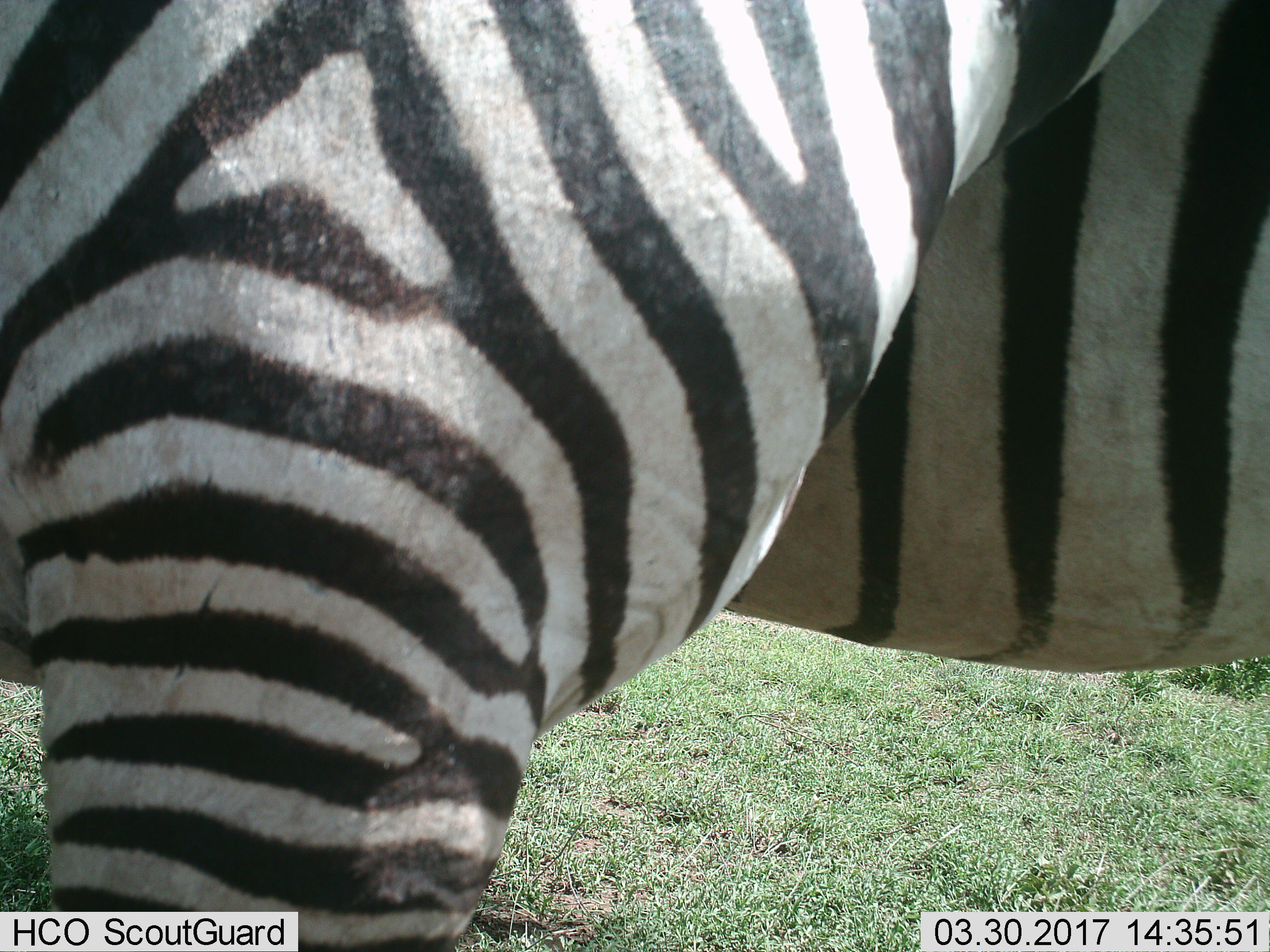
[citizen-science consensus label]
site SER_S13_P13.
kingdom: Animalia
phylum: Chordata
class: Mammalia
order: Perissodactyla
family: Equidae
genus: Equus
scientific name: Equus quagga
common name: plains zebra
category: zebraplains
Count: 1.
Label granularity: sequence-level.